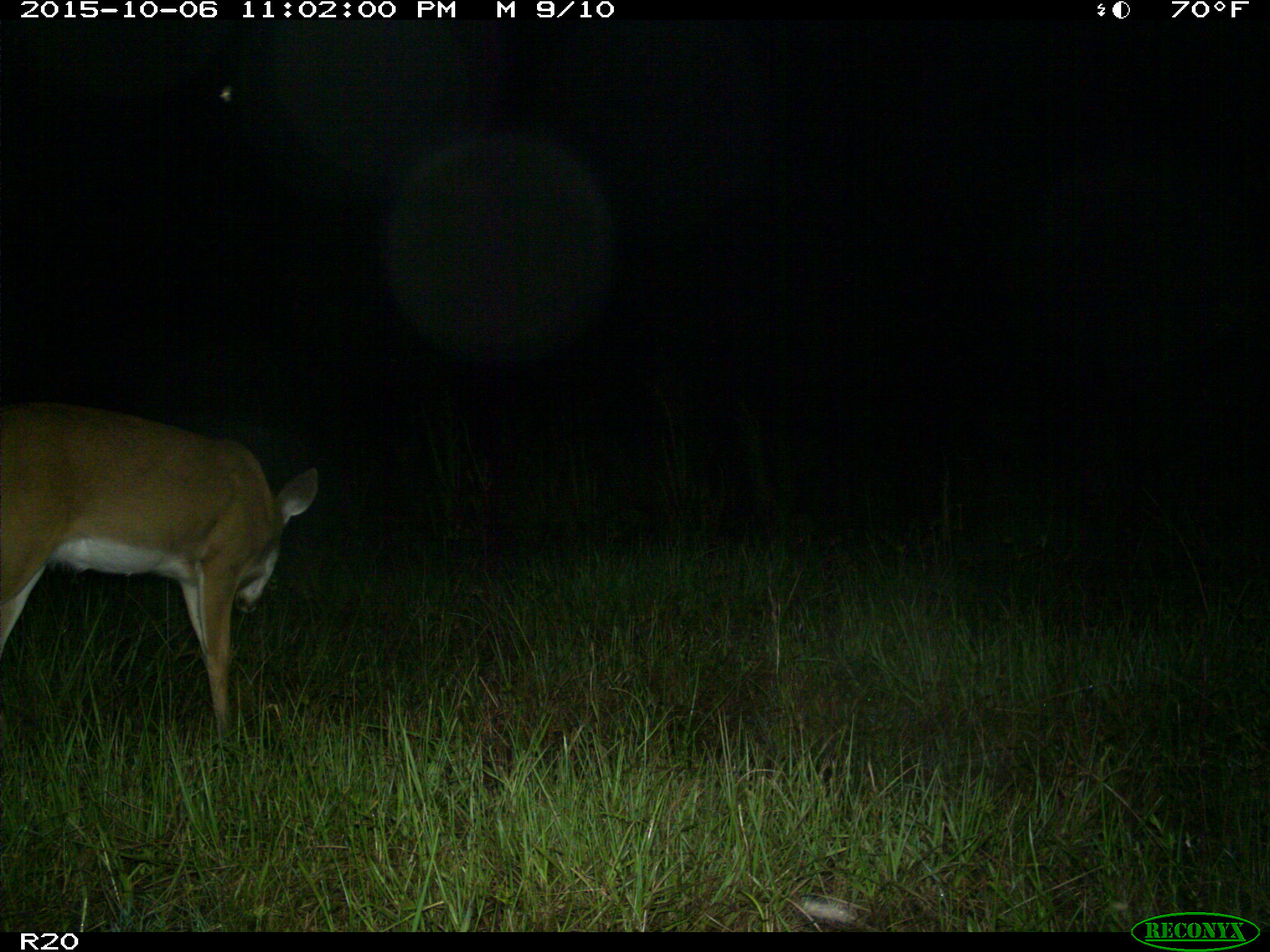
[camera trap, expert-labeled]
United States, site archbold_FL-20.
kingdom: Animalia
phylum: Chordata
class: Mammalia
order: Artiodactyla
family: Cervidae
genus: Odocoileus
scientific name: Odocoileus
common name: deer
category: unidentified deer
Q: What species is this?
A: Unidentified deer (deer) (Odocoileus).